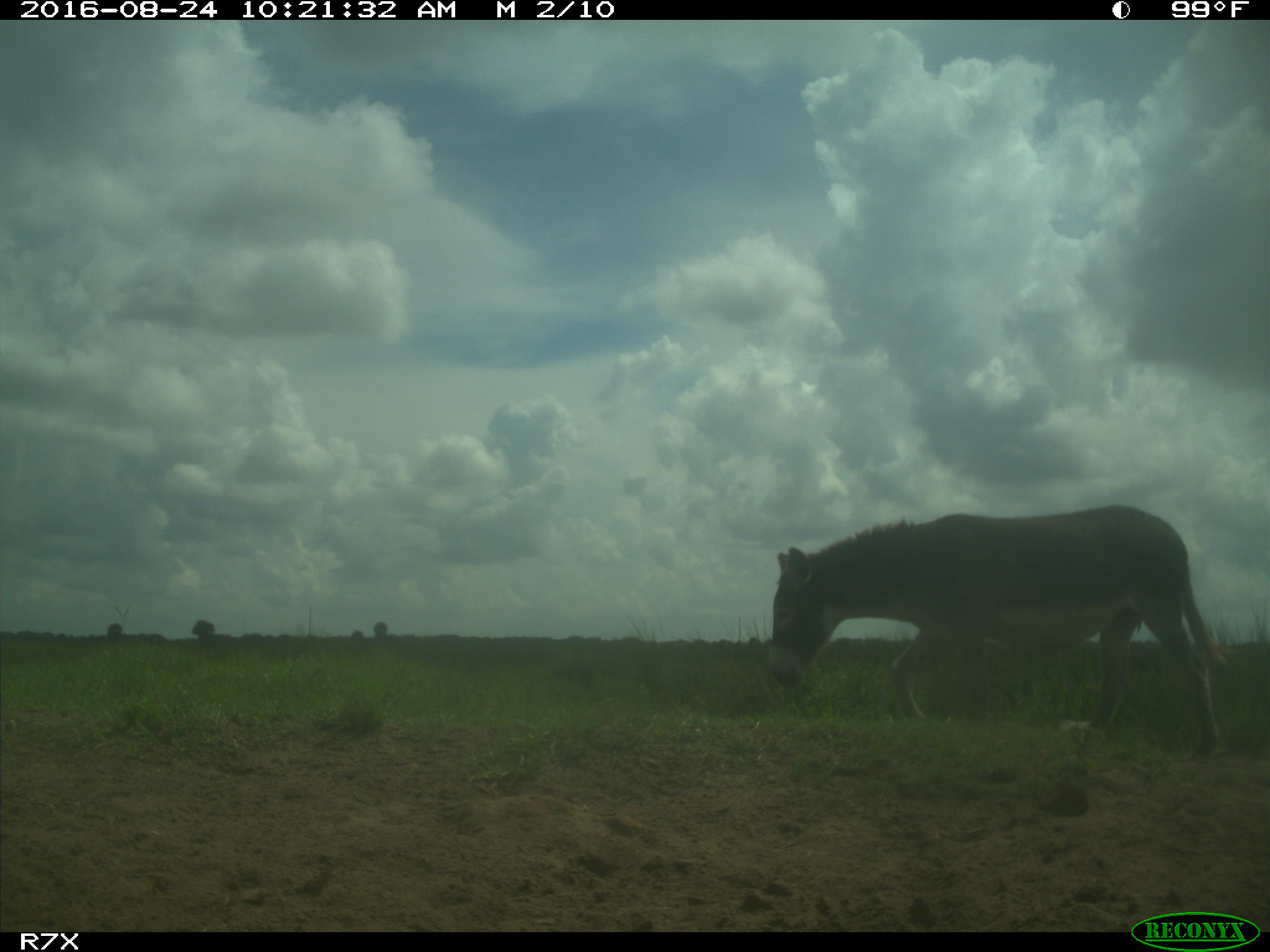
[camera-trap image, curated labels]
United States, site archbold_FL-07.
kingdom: Animalia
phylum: Chordata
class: Mammalia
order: Perissodactyla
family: Equidae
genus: Equus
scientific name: Equus africanus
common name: african wild ass